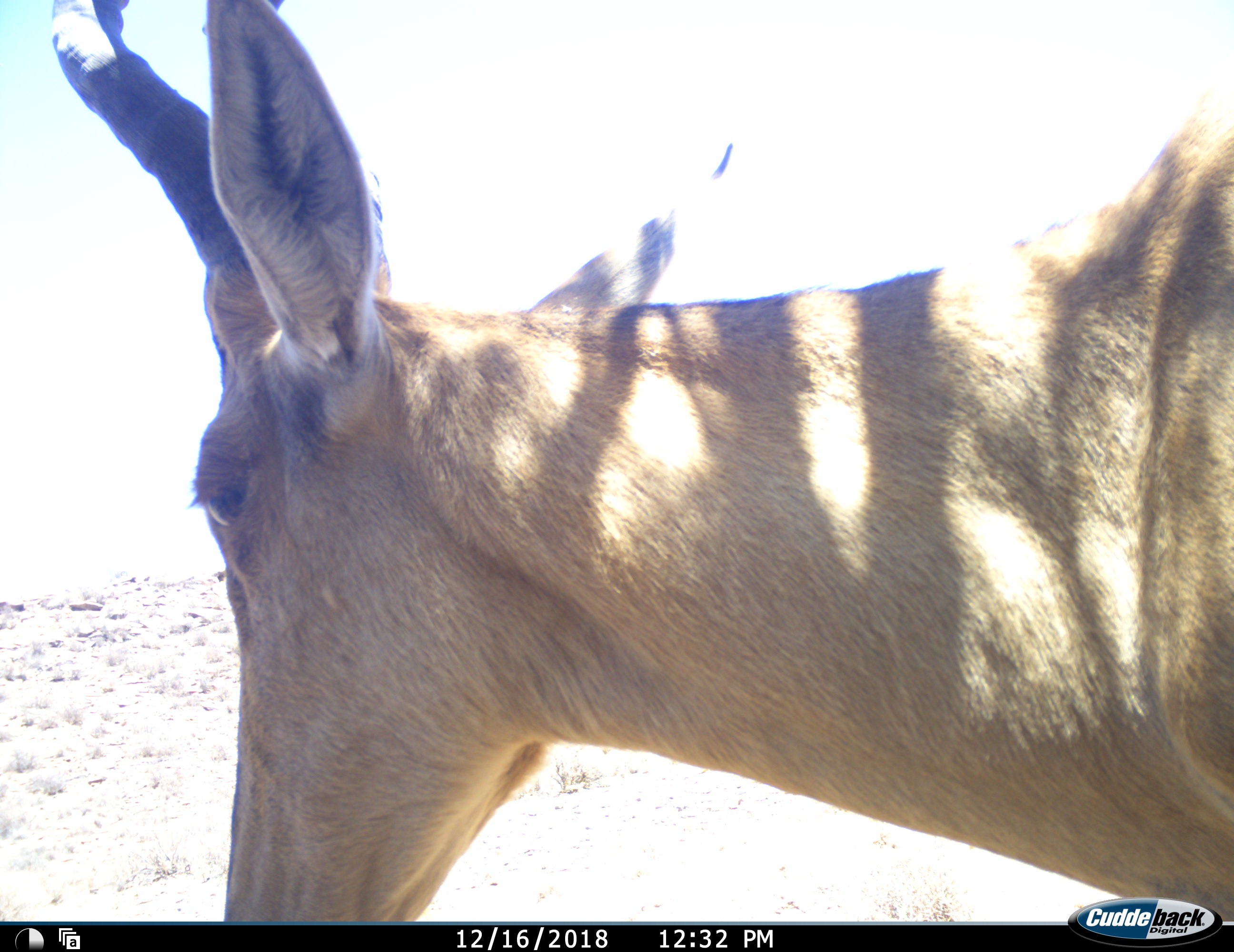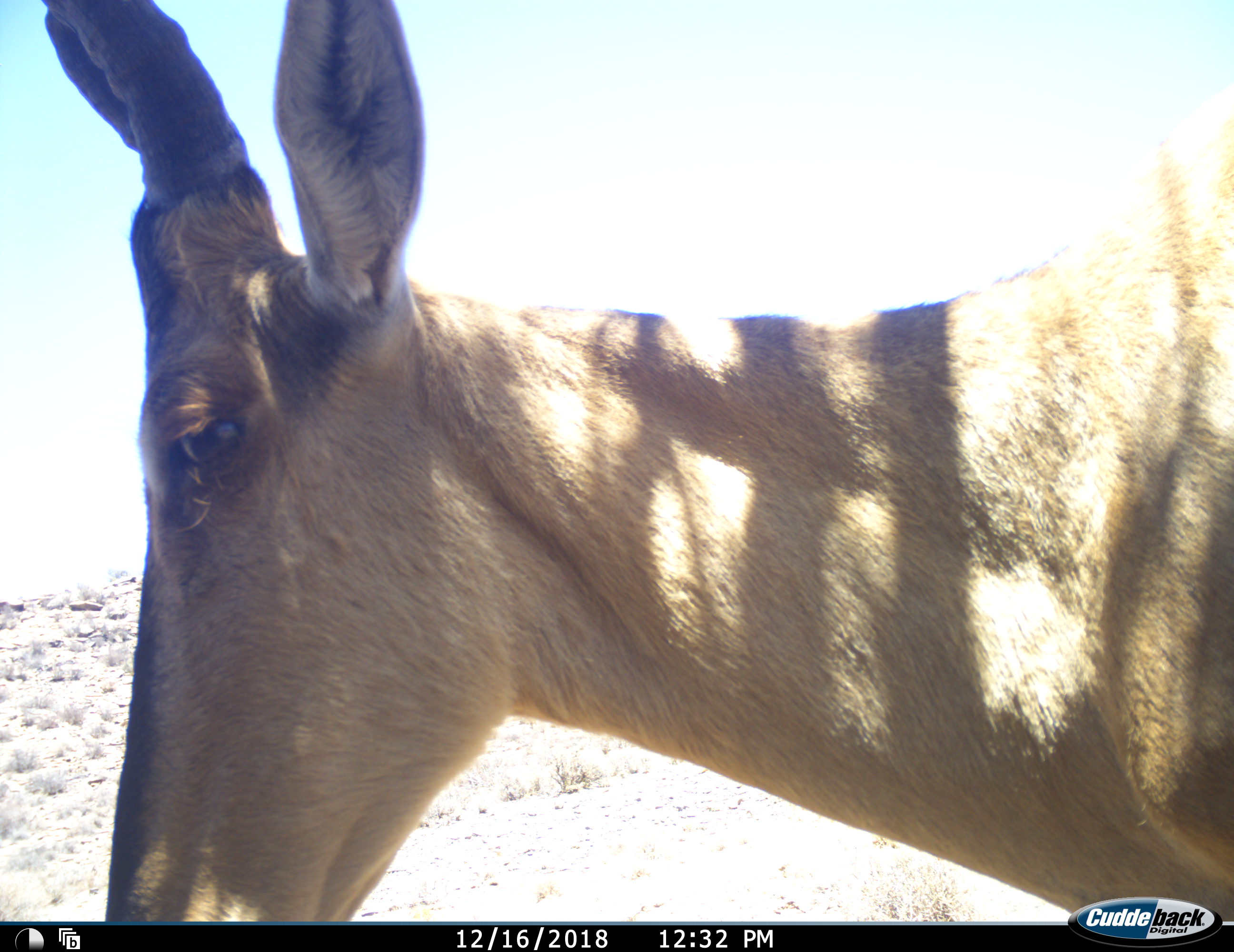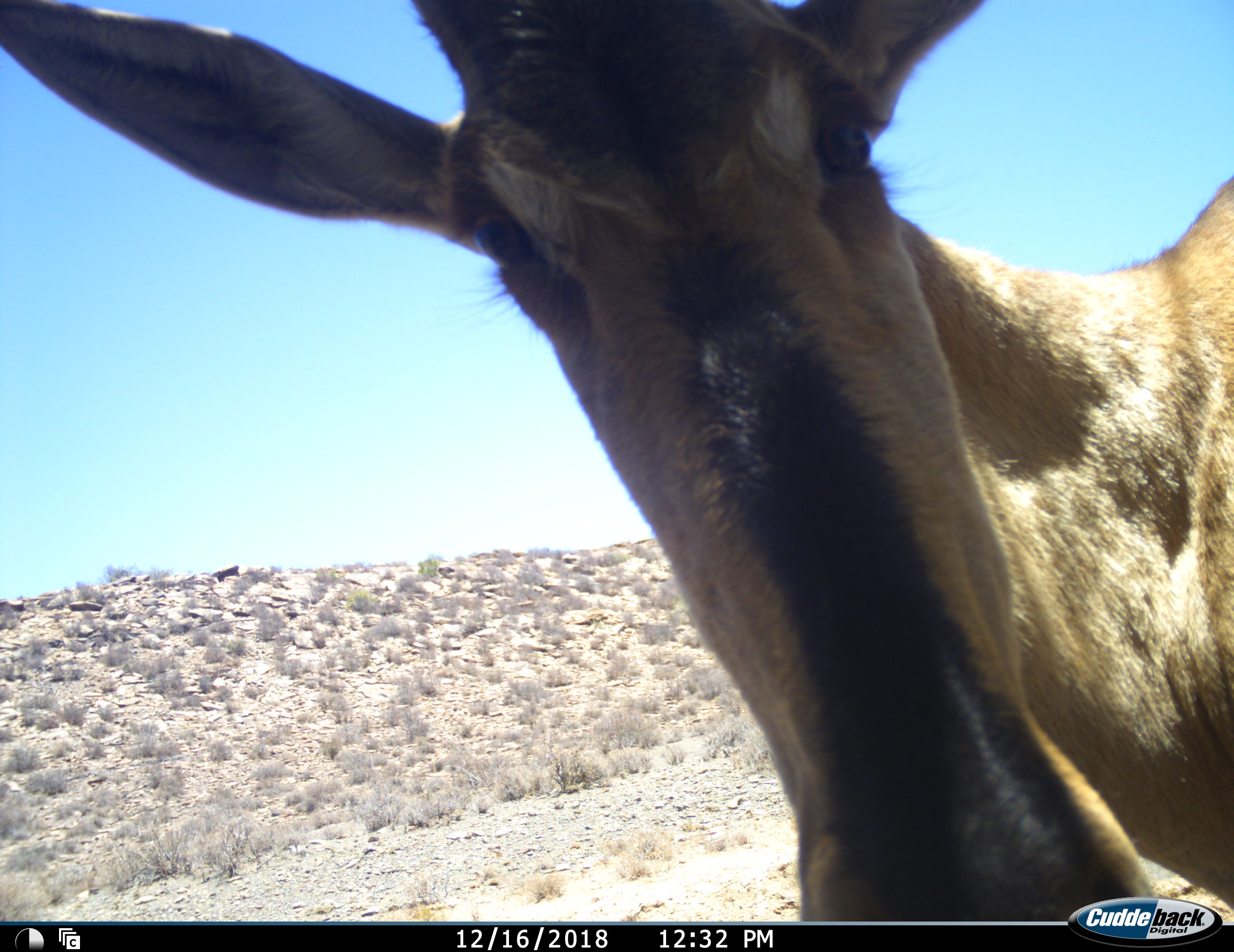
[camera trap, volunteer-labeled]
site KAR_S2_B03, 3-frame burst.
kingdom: Animalia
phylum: Chordata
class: Mammalia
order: Artiodactyla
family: Bovidae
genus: Alcelaphus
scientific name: Alcelaphus buselaphus caama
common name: red hartebeest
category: hartebeestred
Hartebeestred (red hartebeest) (Alcelaphus buselaphus caama), count 1. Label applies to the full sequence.